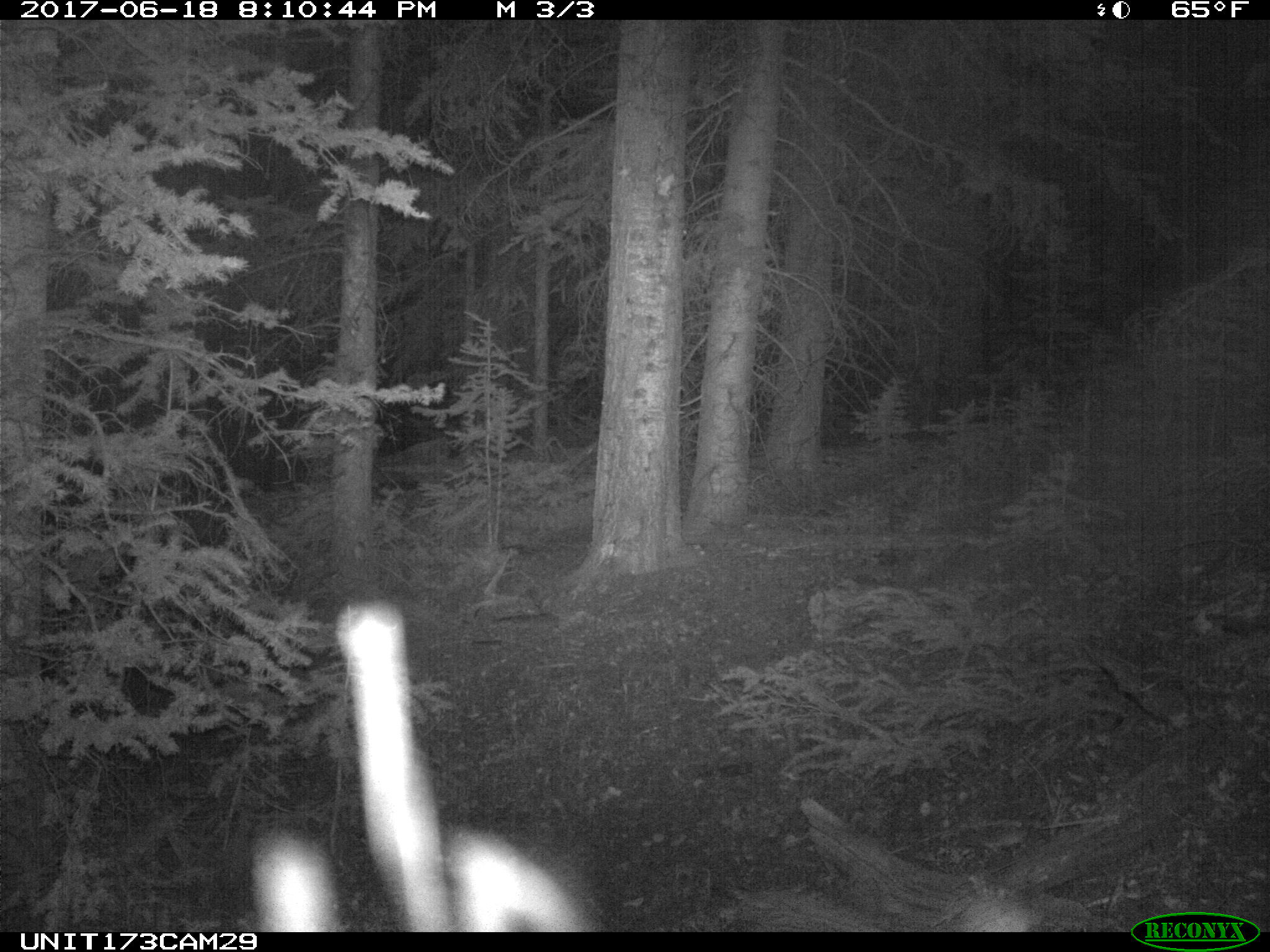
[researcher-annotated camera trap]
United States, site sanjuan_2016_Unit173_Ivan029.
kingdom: Animalia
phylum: Chordata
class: Mammalia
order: Artiodactyla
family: Cervidae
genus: Cervus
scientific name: Cervus elaphus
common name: red deer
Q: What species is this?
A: Cervus elaphus (red deer).